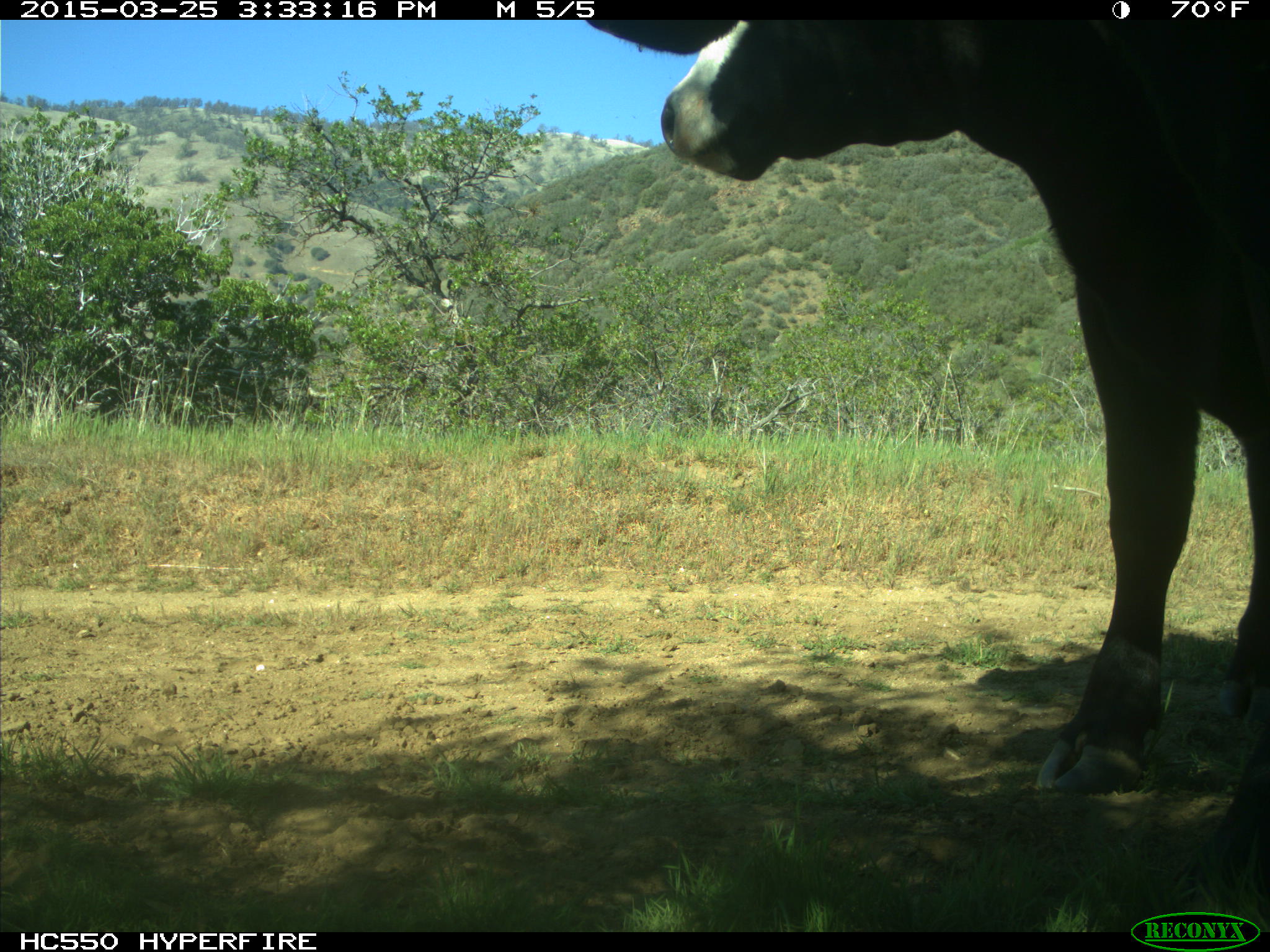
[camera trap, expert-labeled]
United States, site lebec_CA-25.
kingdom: Animalia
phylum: Chordata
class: Mammalia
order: Artiodactyla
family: Bovidae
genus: Bos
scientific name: Bos taurus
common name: domestic cow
Bos taurus (domestic cow).